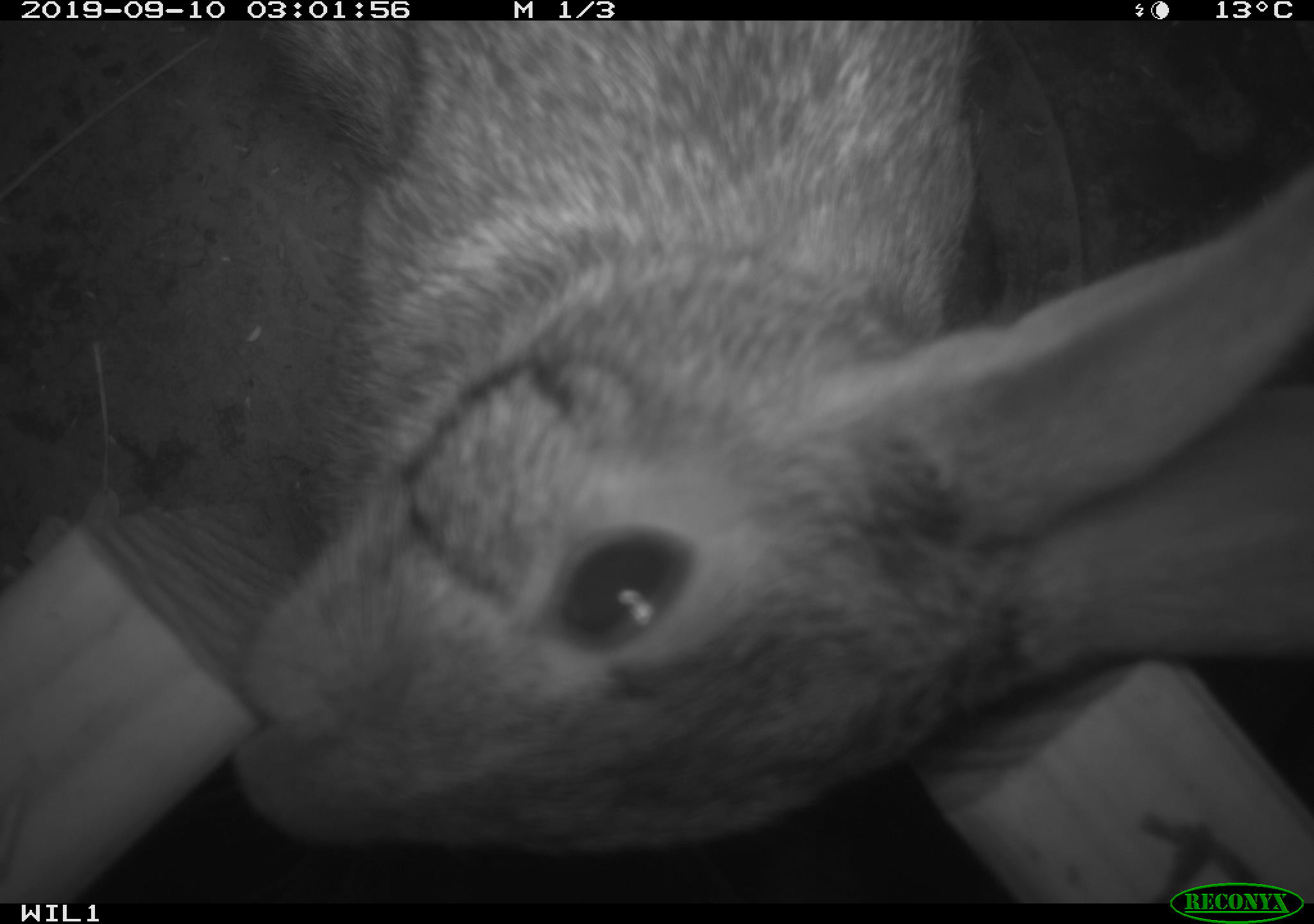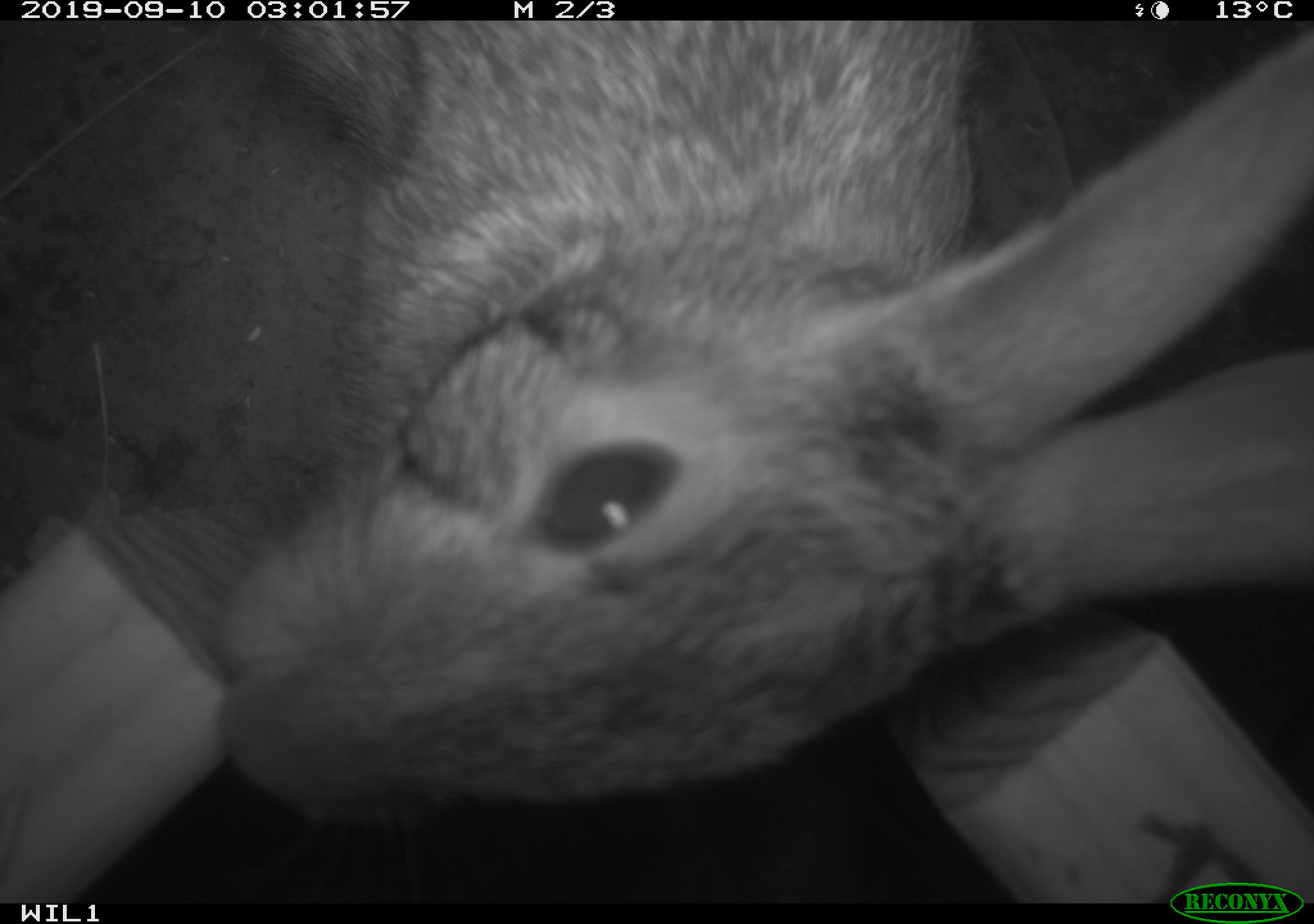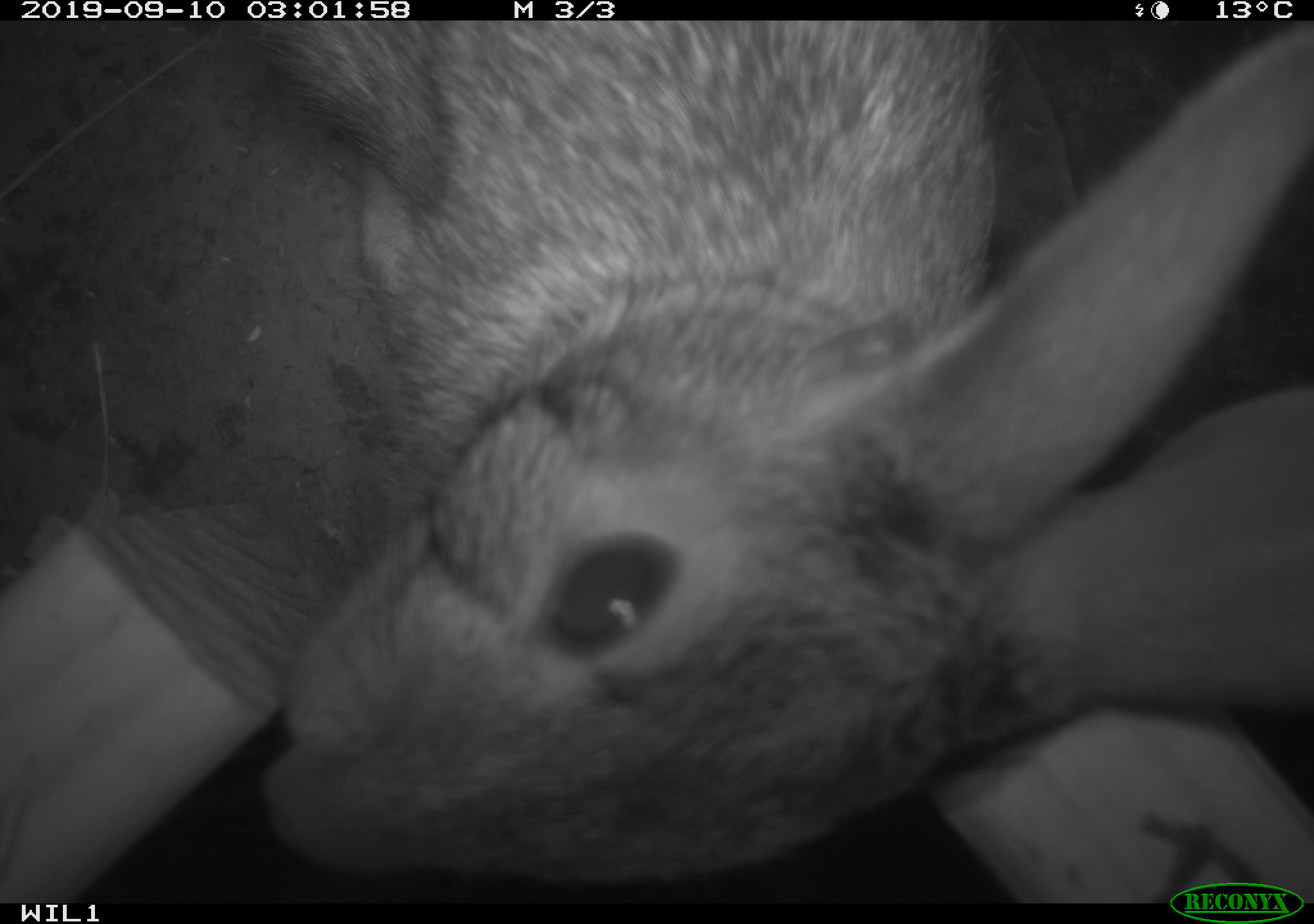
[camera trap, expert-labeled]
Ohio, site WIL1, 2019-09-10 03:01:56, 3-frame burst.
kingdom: Animalia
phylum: Chordata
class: Mammalia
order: Lagomorpha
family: Leporidae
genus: Sylvilagus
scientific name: Sylvilagus floridanus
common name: eastern cottontail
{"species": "eastern cottontail (Sylvilagus floridanus)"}